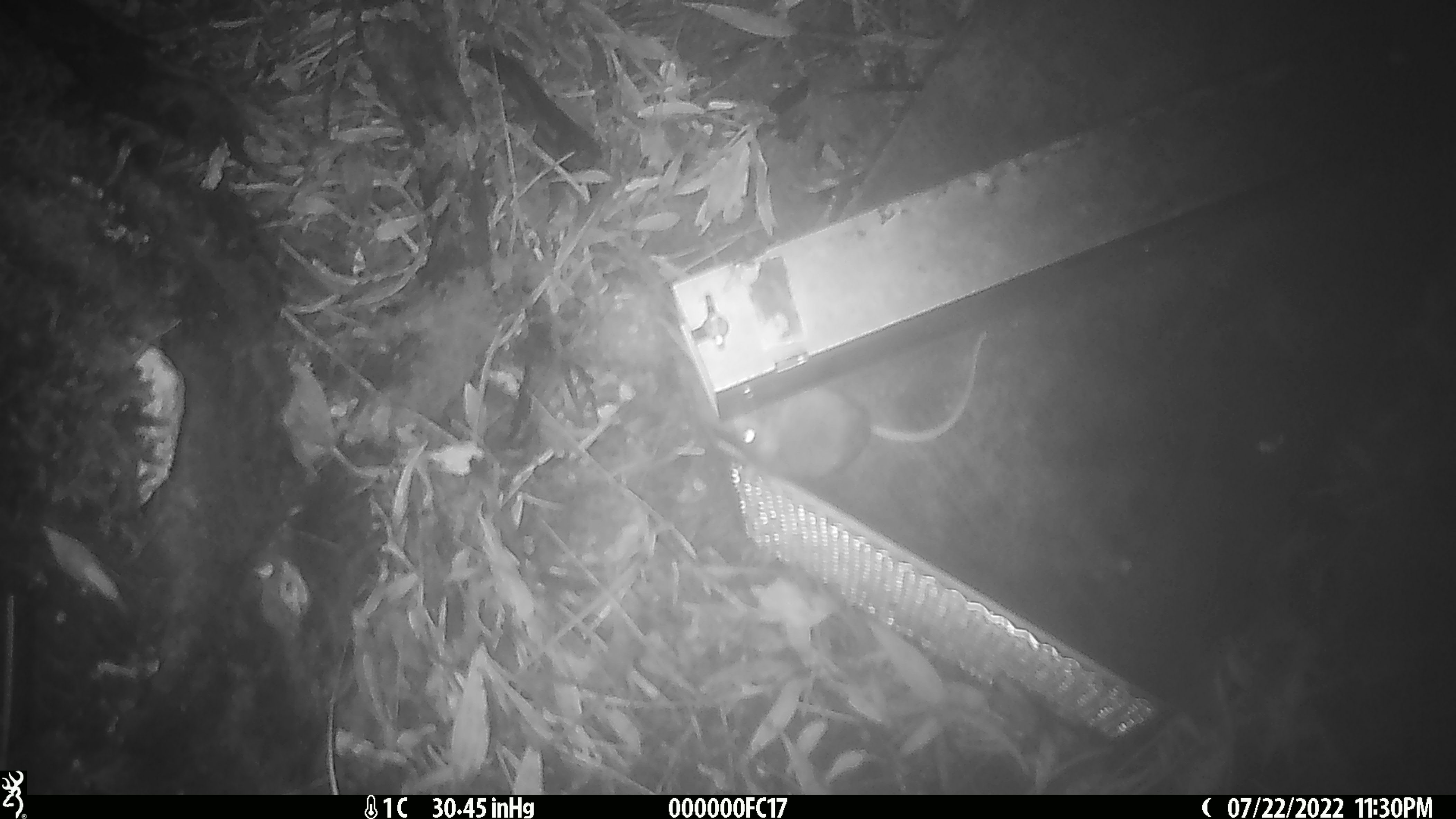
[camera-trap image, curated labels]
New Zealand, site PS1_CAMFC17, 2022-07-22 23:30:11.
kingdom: Animalia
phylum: Chordata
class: Mammalia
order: Rodentia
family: Muridae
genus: Mus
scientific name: Mus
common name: mouse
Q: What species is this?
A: Mouse (Mus).